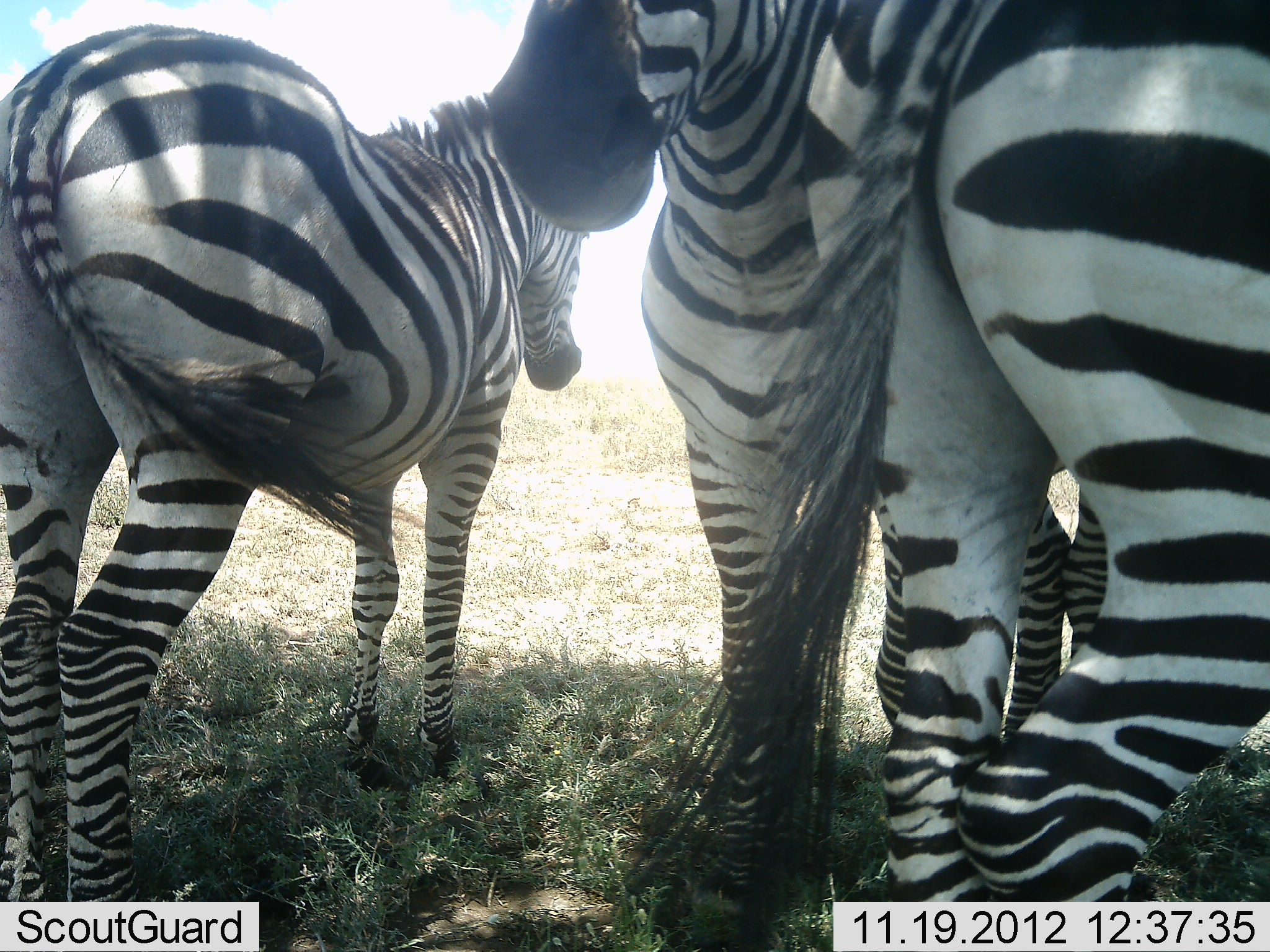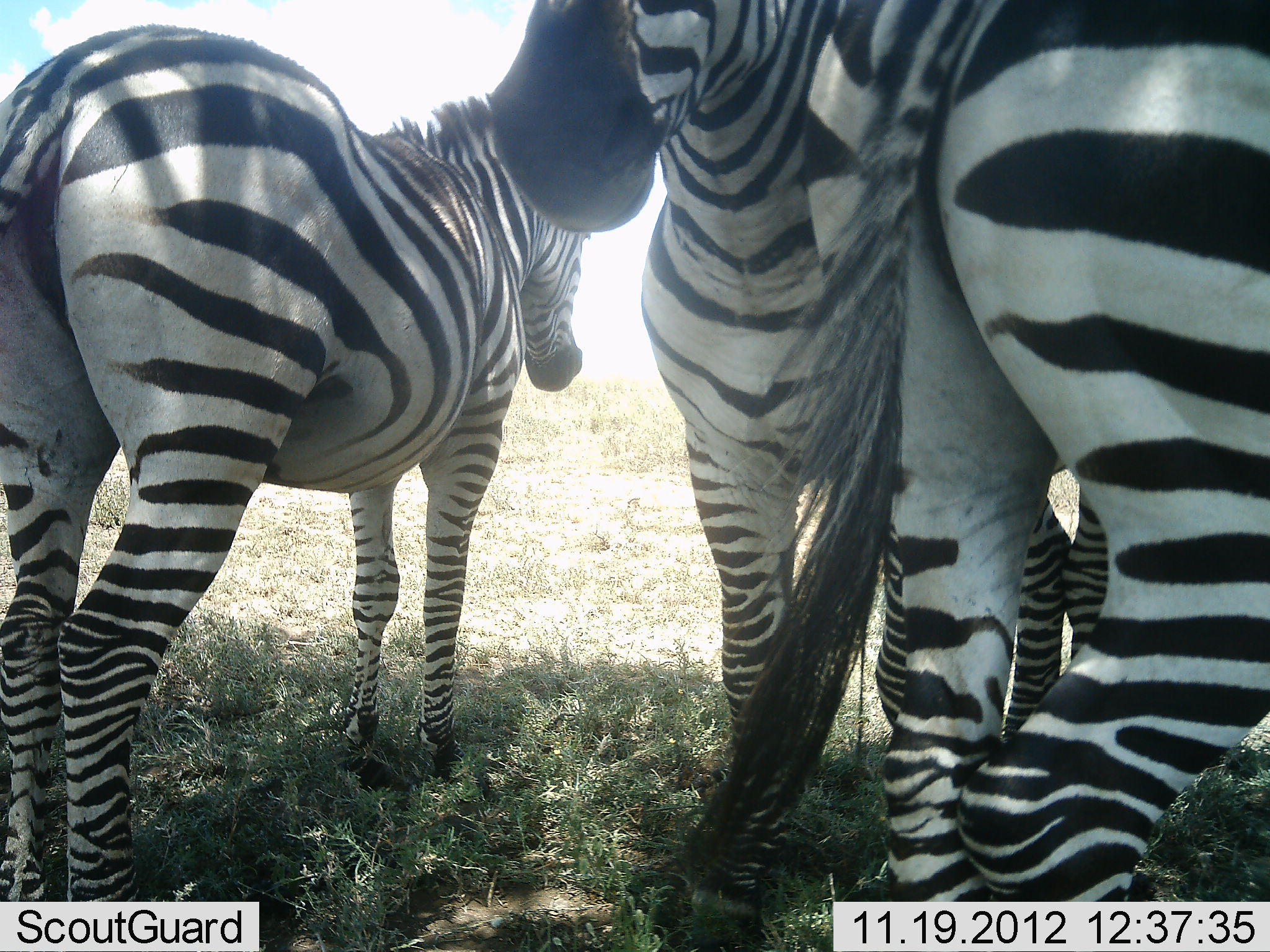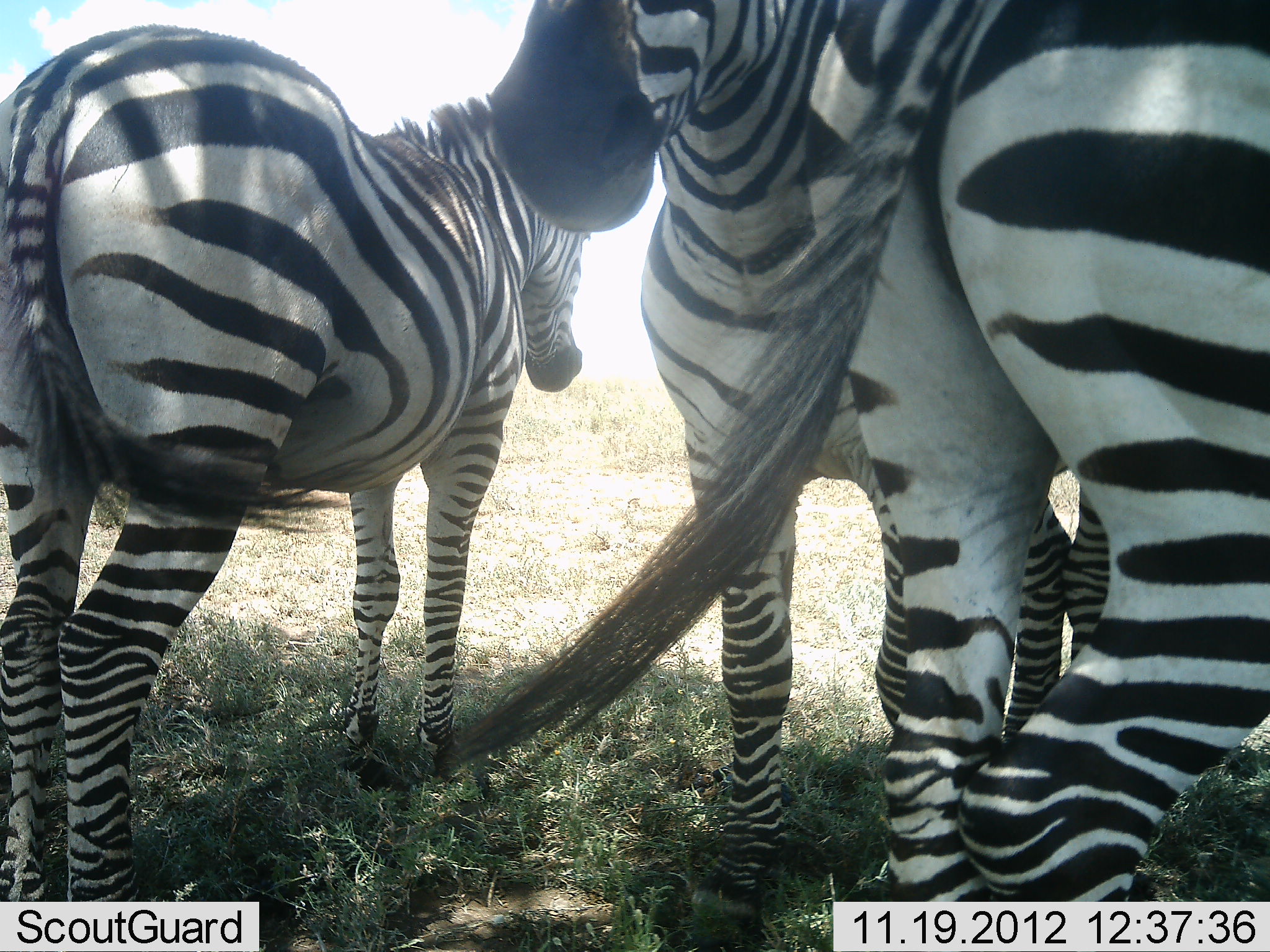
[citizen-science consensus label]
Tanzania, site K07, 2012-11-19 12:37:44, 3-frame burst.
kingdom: Animalia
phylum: Chordata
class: Mammalia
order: Perissodactyla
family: Equidae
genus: Equus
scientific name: Equus quagga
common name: plains zebra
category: zebra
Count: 3.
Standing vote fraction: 90%.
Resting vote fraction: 10%.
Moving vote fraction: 0%.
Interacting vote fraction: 10%.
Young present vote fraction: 10%.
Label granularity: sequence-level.